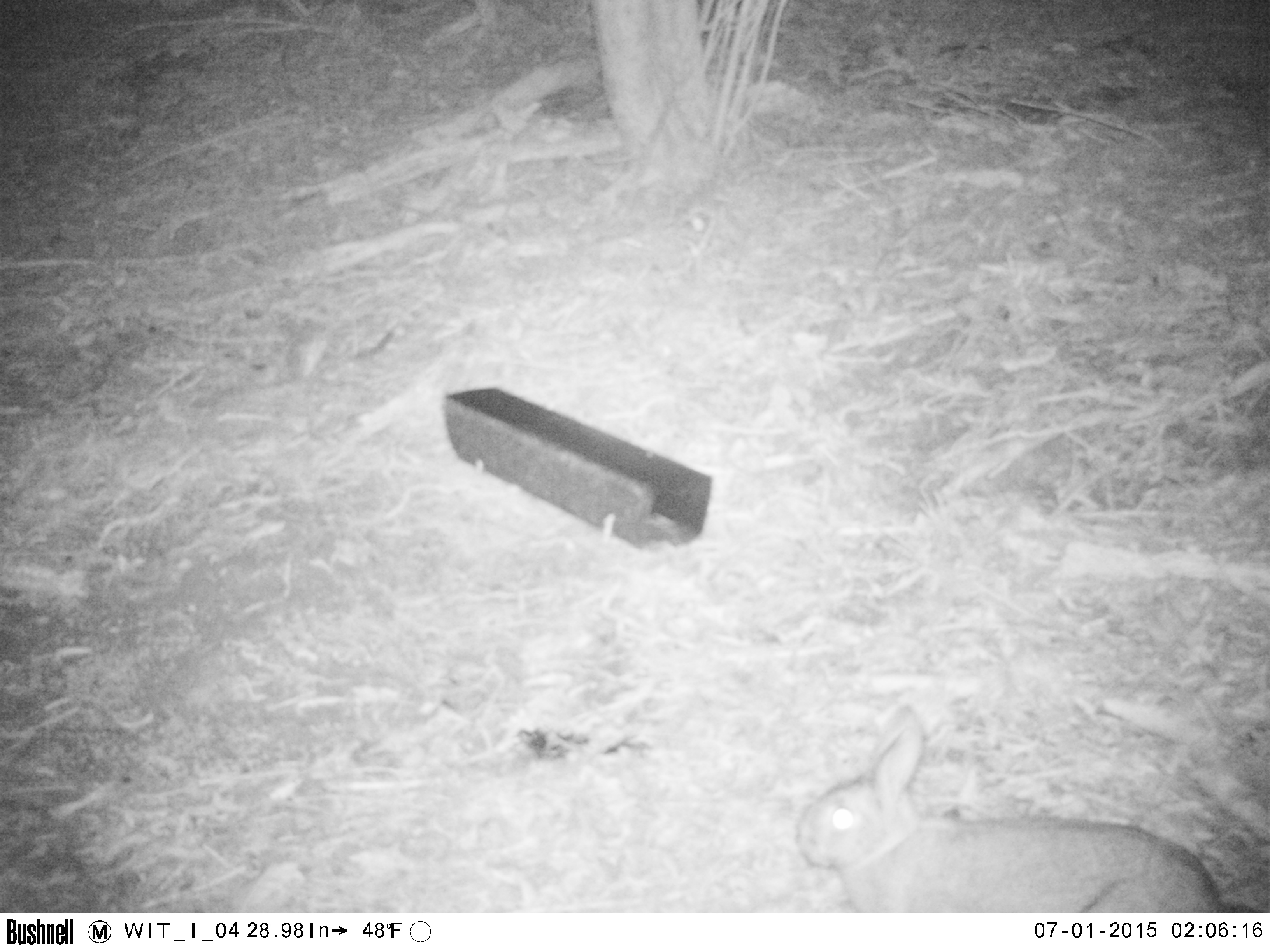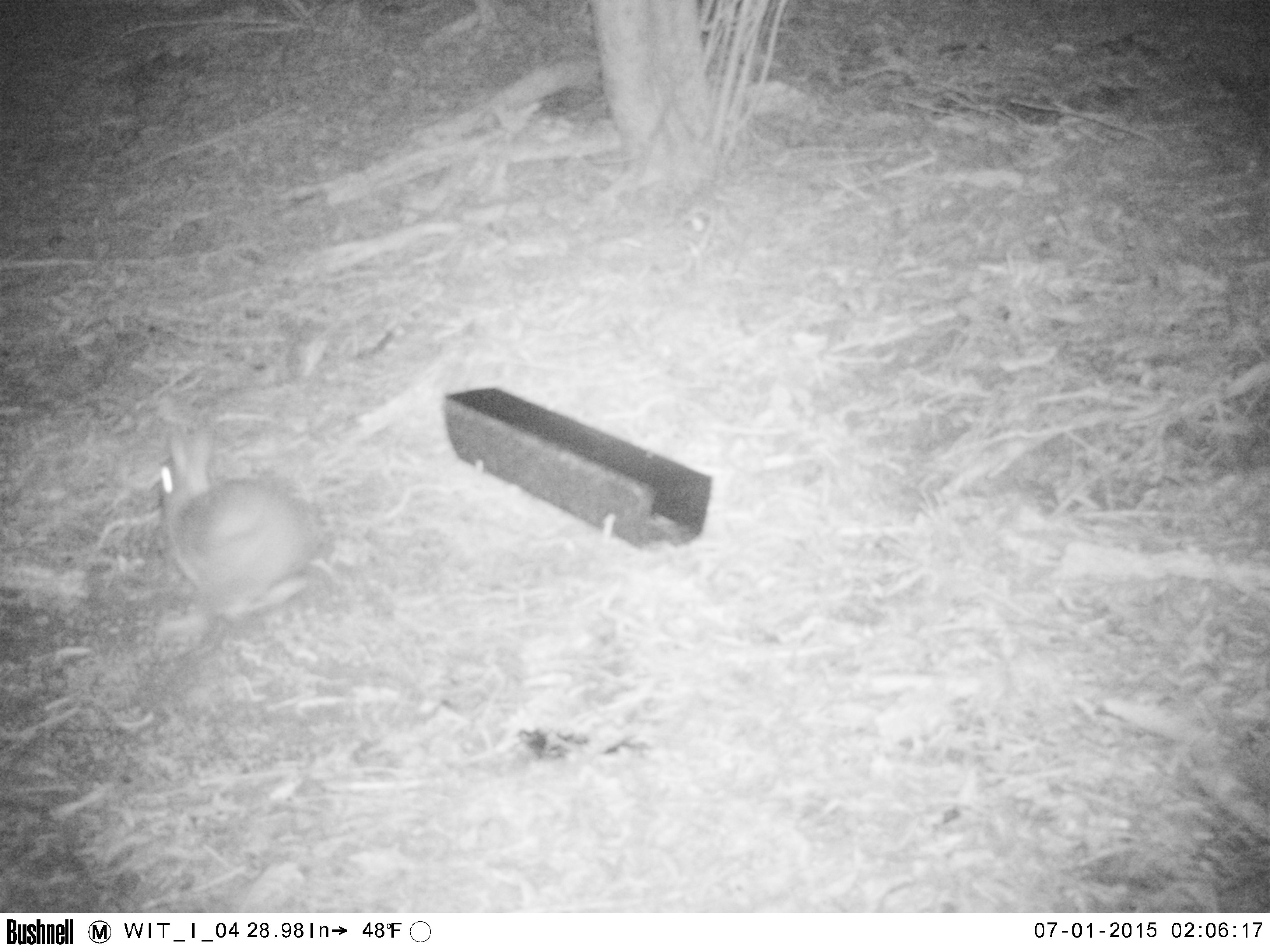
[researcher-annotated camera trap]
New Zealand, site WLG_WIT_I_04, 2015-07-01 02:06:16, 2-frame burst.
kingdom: Animalia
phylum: Chordata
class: Mammalia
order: Lagomorpha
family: Leporidae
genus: Oryctolagus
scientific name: Oryctolagus cuniculus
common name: european rabbit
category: rabbit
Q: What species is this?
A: Rabbit (european rabbit) (Oryctolagus cuniculus).